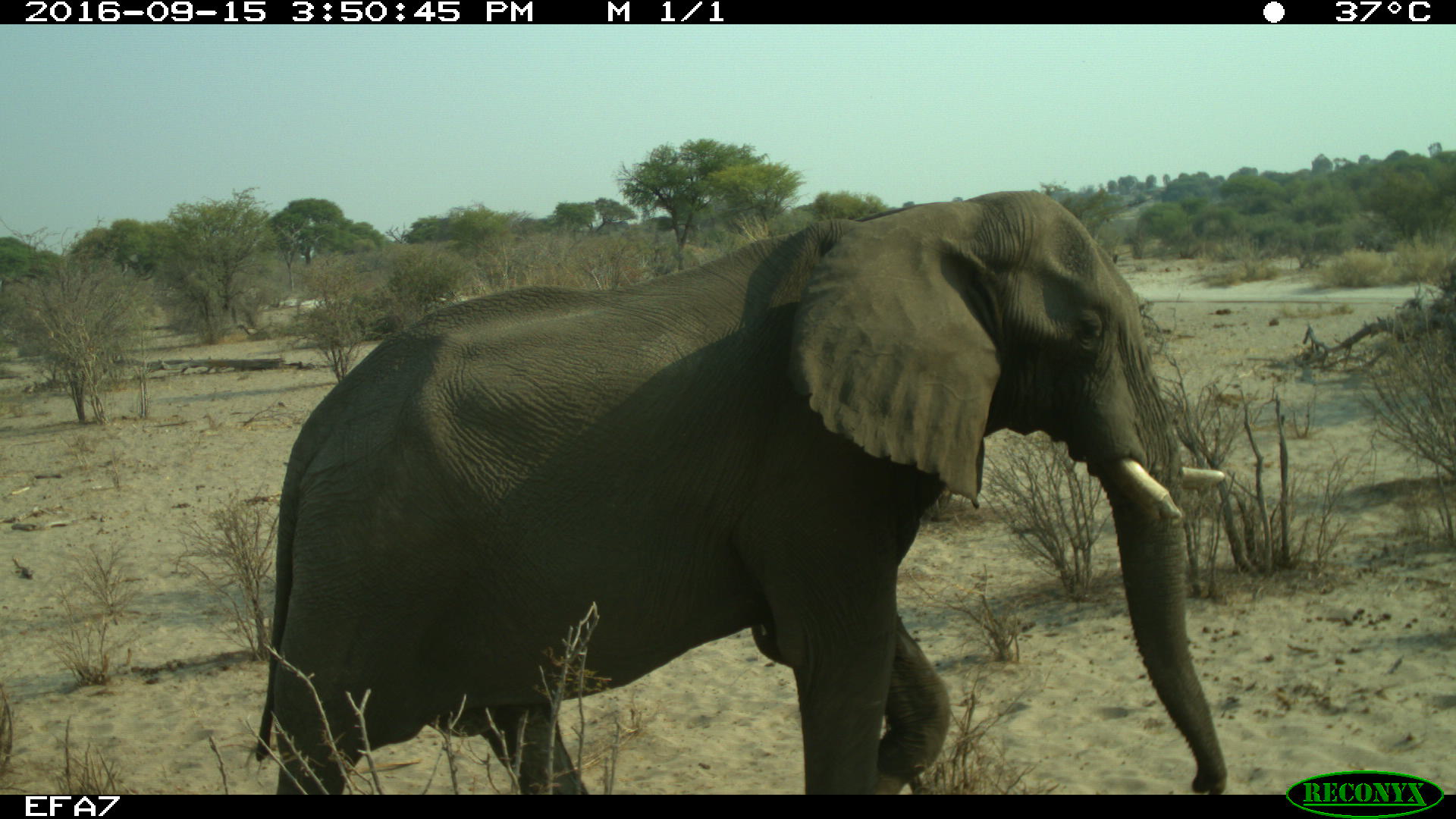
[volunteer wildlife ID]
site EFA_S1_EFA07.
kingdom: Animalia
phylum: Chordata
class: Mammalia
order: Proboscidea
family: Elephantidae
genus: Loxodonta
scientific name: Loxodonta africana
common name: african bush elephant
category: elephant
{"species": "elephant (african bush elephant) (Loxodonta africana)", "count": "1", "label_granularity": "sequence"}